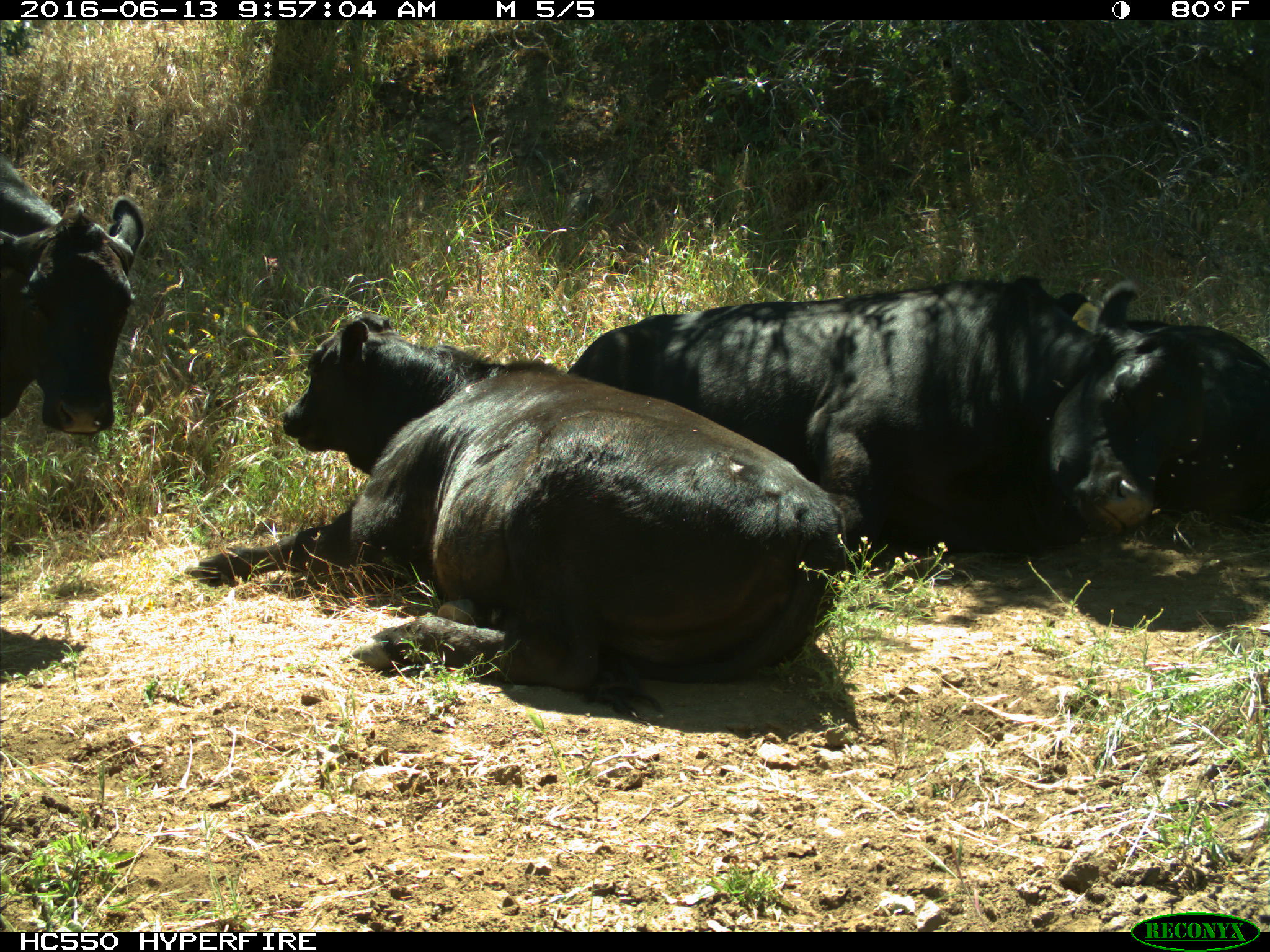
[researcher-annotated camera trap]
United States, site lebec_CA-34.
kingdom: Animalia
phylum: Chordata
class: Mammalia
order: Artiodactyla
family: Bovidae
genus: Bos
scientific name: Bos taurus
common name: domestic cow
Bos taurus (domestic cow).